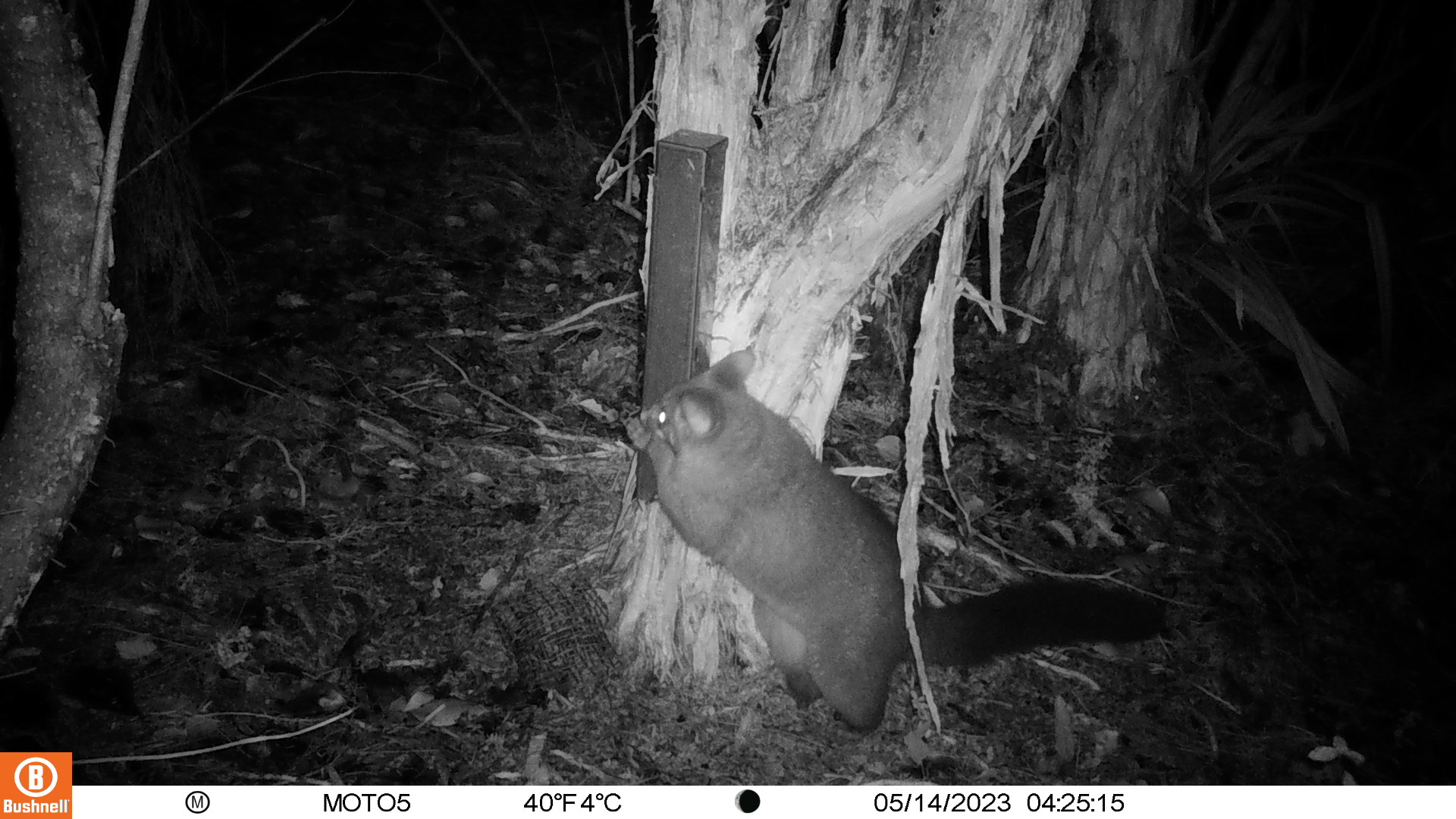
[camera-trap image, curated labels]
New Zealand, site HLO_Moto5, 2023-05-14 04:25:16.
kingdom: Animalia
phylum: Chordata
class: Mammalia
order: Diprotodontia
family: Phalangeridae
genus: Trichosurus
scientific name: Trichosurus vulpecula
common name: common brushtail possum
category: possum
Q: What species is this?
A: Possum (common brushtail possum) (Trichosurus vulpecula).